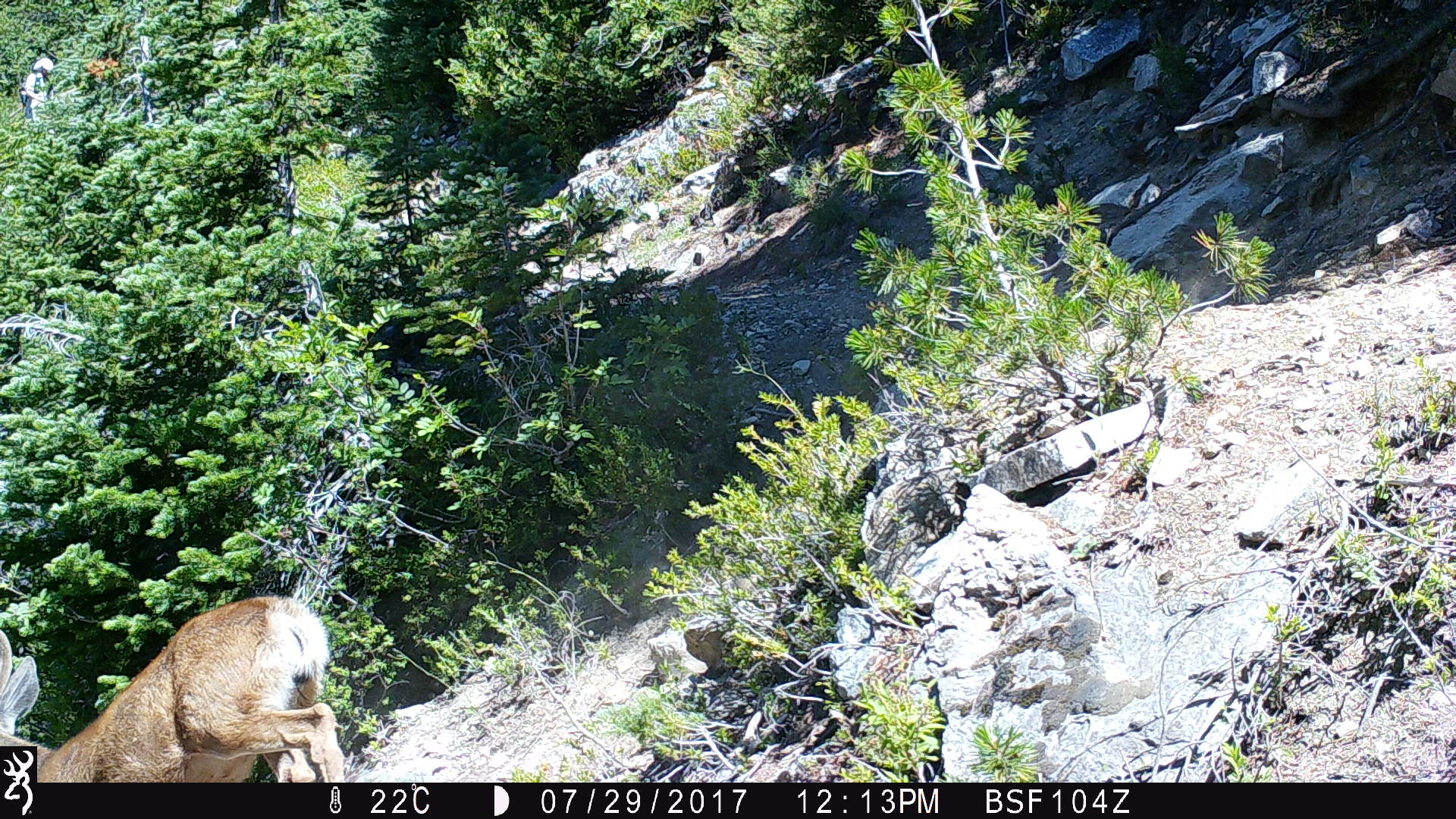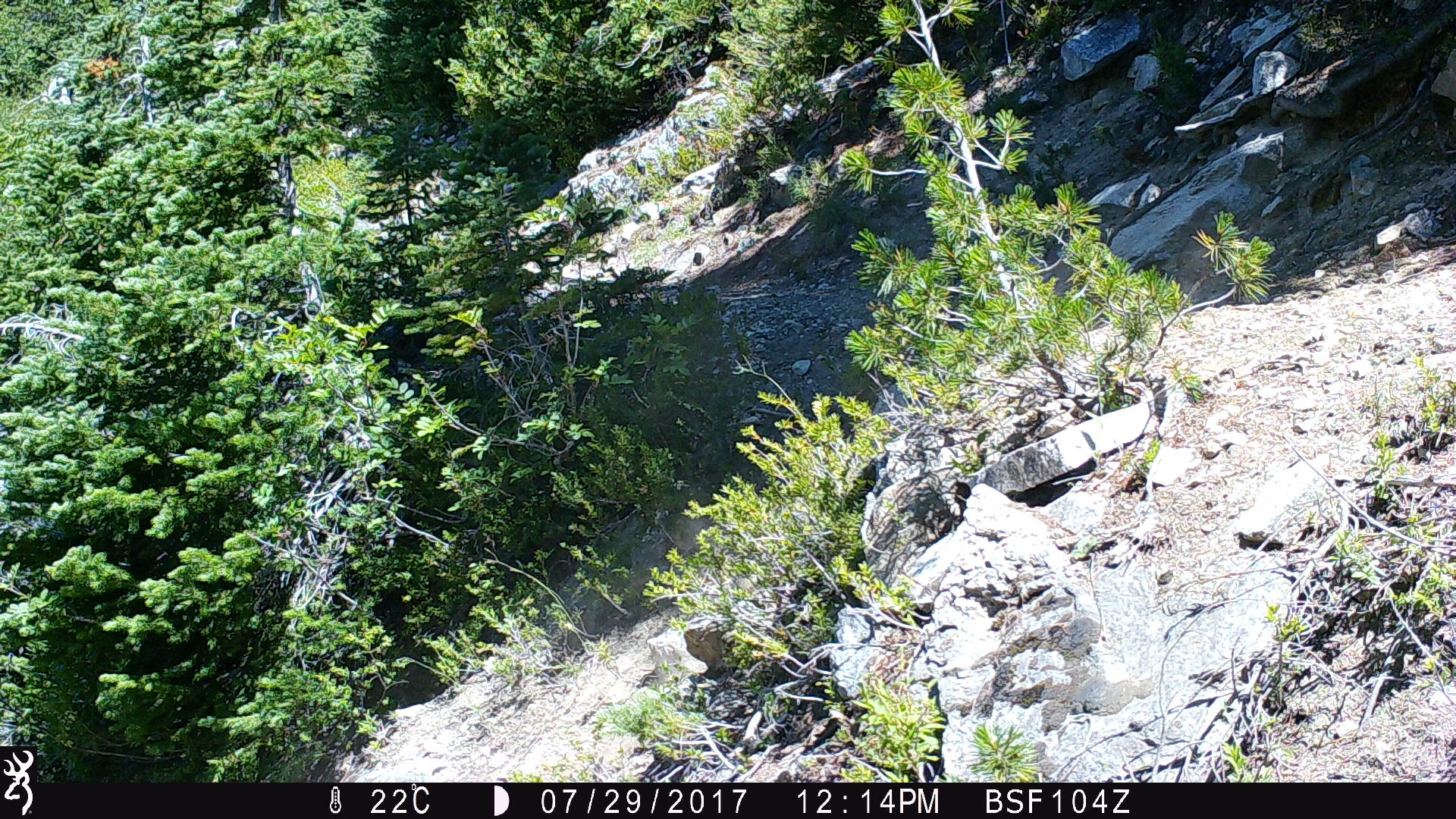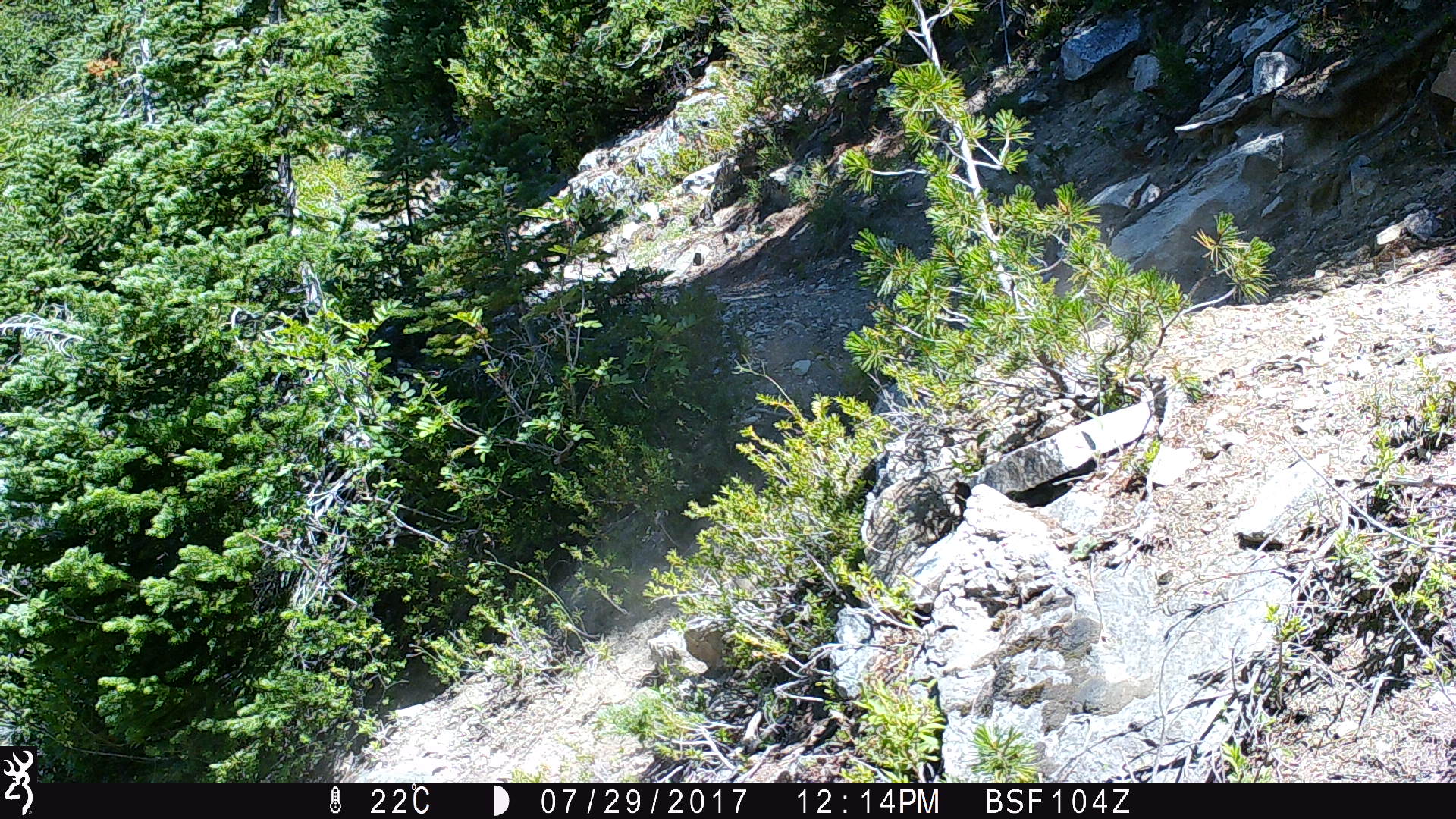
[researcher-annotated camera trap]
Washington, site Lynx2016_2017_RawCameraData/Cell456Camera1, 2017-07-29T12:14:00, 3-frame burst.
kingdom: Animalia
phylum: Chordata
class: Mammalia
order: Artiodactyla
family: Cervidae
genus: Odocoileus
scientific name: Odocoileus hemionus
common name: mule deer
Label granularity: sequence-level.